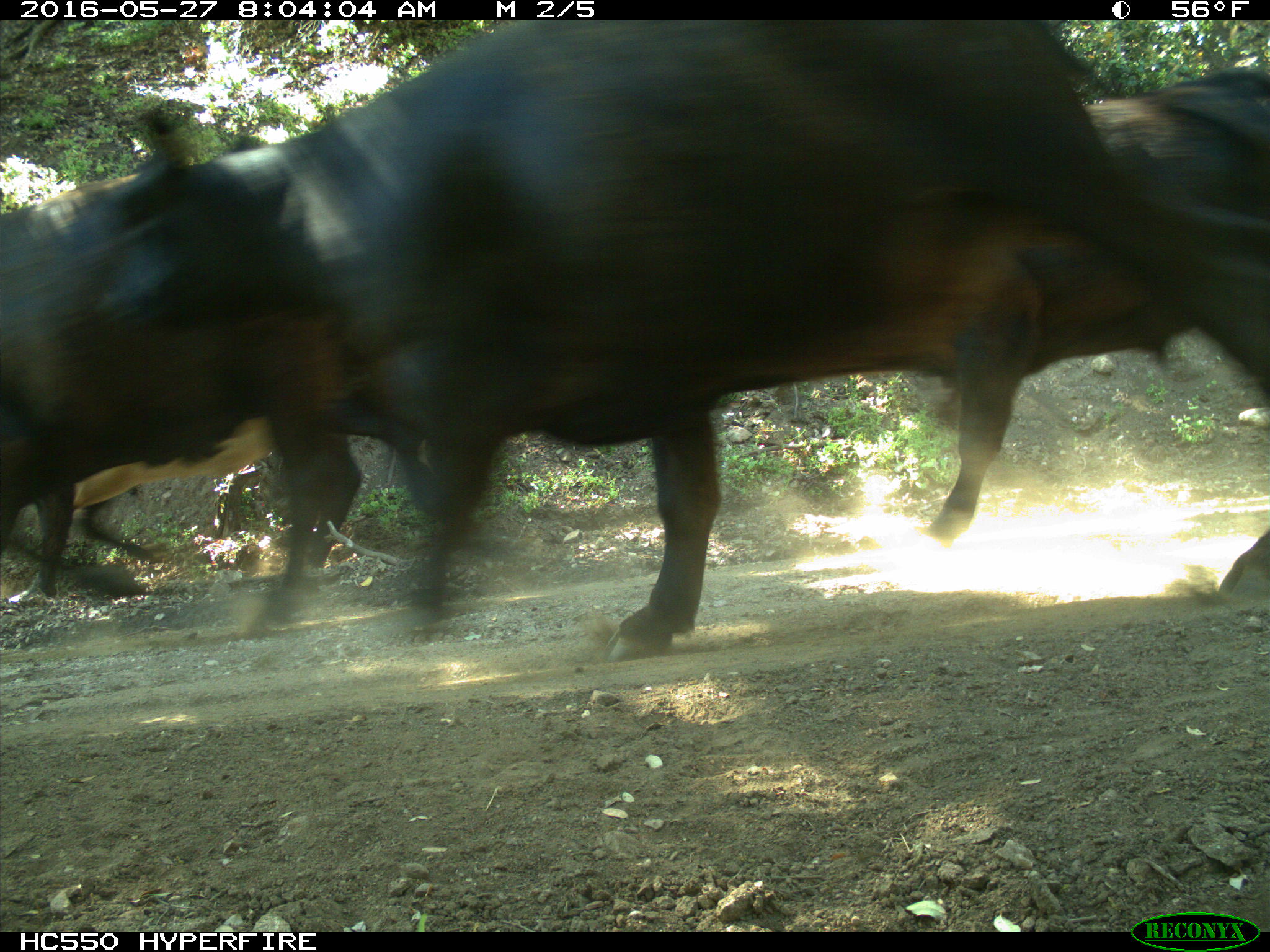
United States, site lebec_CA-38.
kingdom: Animalia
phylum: Chordata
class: Mammalia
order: Artiodactyla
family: Bovidae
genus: Bos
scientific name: Bos taurus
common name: domestic cow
Bos taurus (domestic cow).